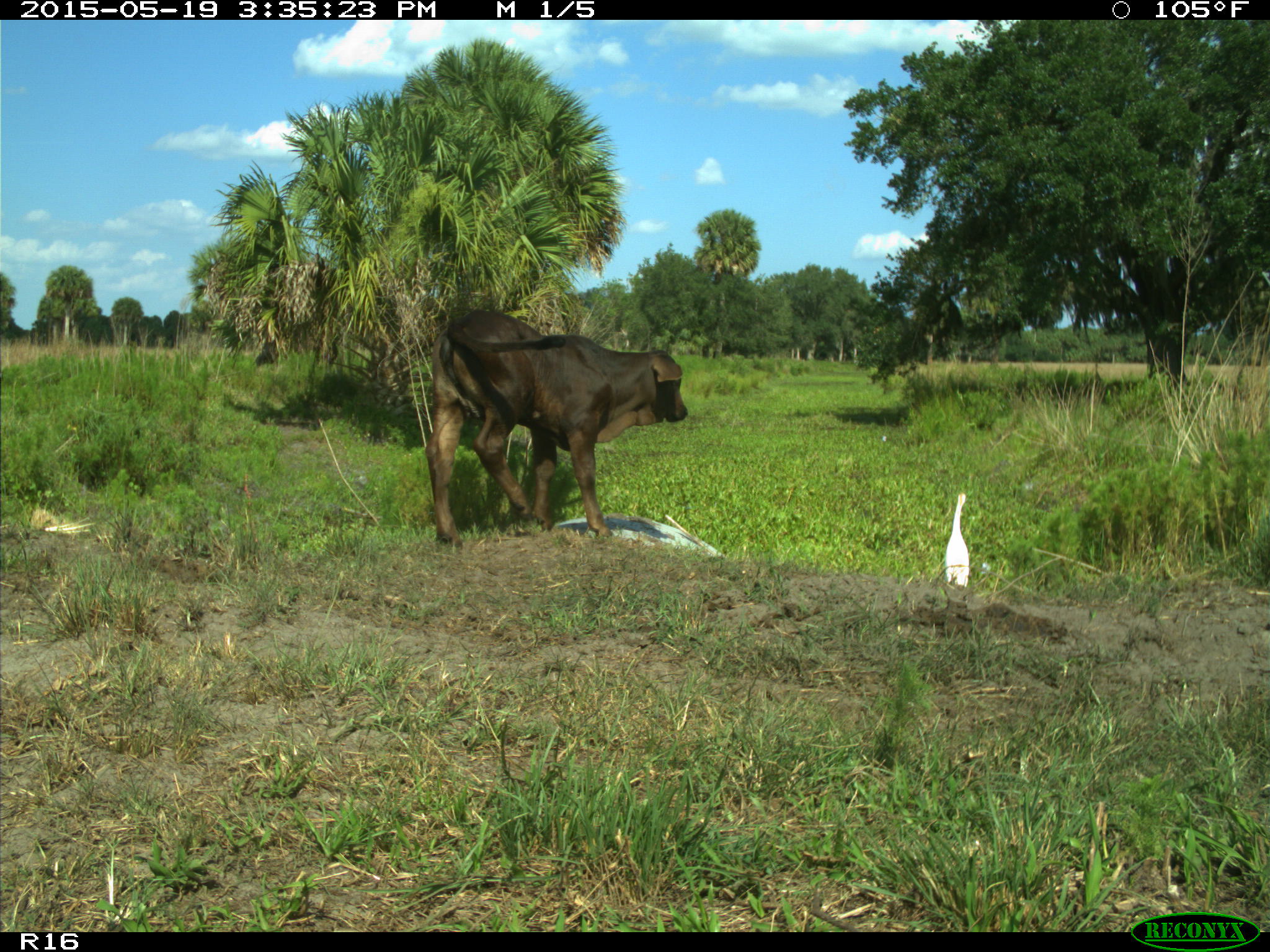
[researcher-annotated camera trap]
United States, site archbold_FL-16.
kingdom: Animalia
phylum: Chordata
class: Mammalia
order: Artiodactyla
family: Bovidae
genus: Bos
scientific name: Bos taurus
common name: domestic cow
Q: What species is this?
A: Bos taurus (domestic cow).